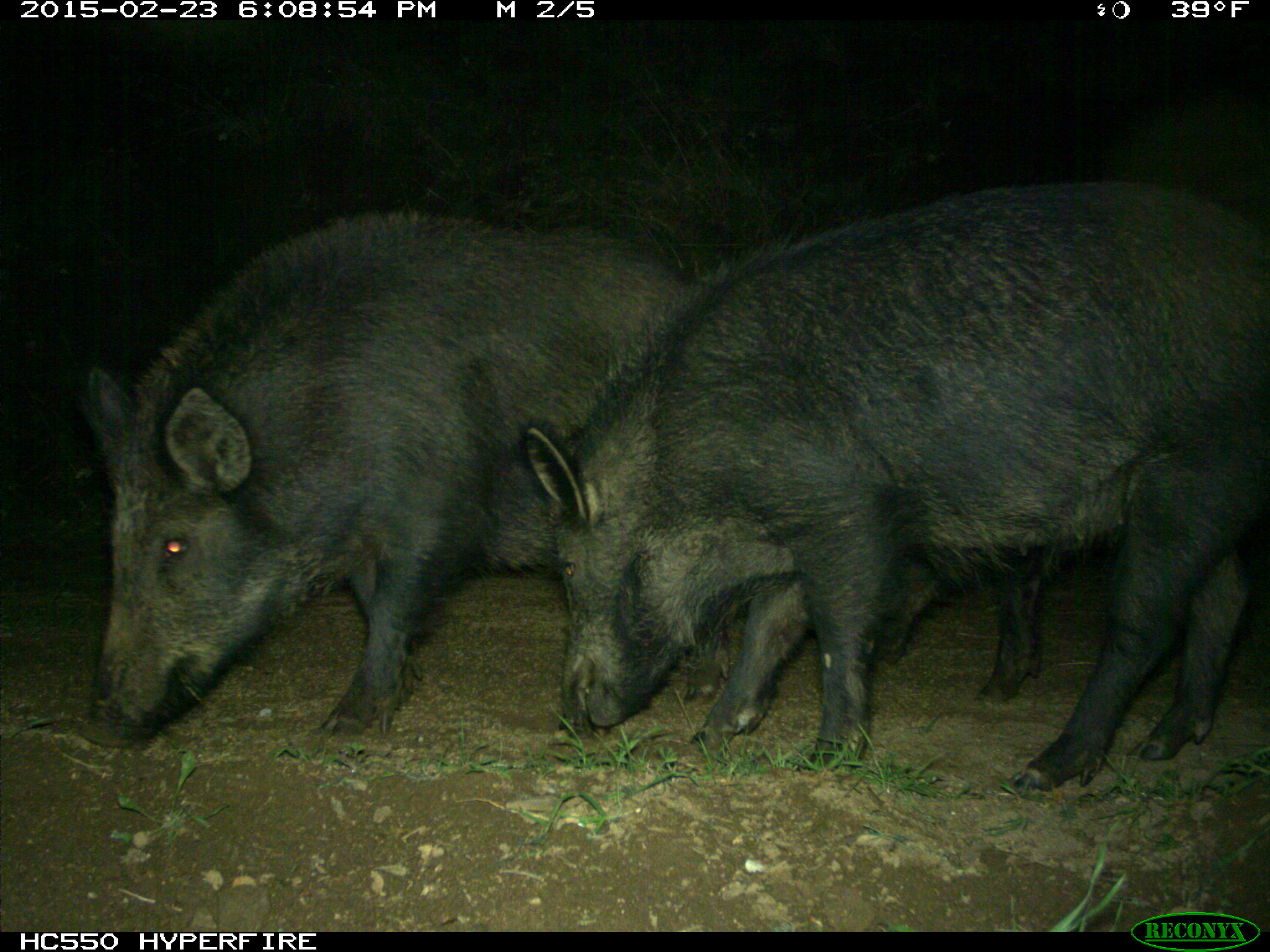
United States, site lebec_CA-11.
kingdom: Animalia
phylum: Chordata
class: Mammalia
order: Artiodactyla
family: Suidae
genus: Sus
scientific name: Sus scrofa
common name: wild boar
Sus scrofa (wild boar).